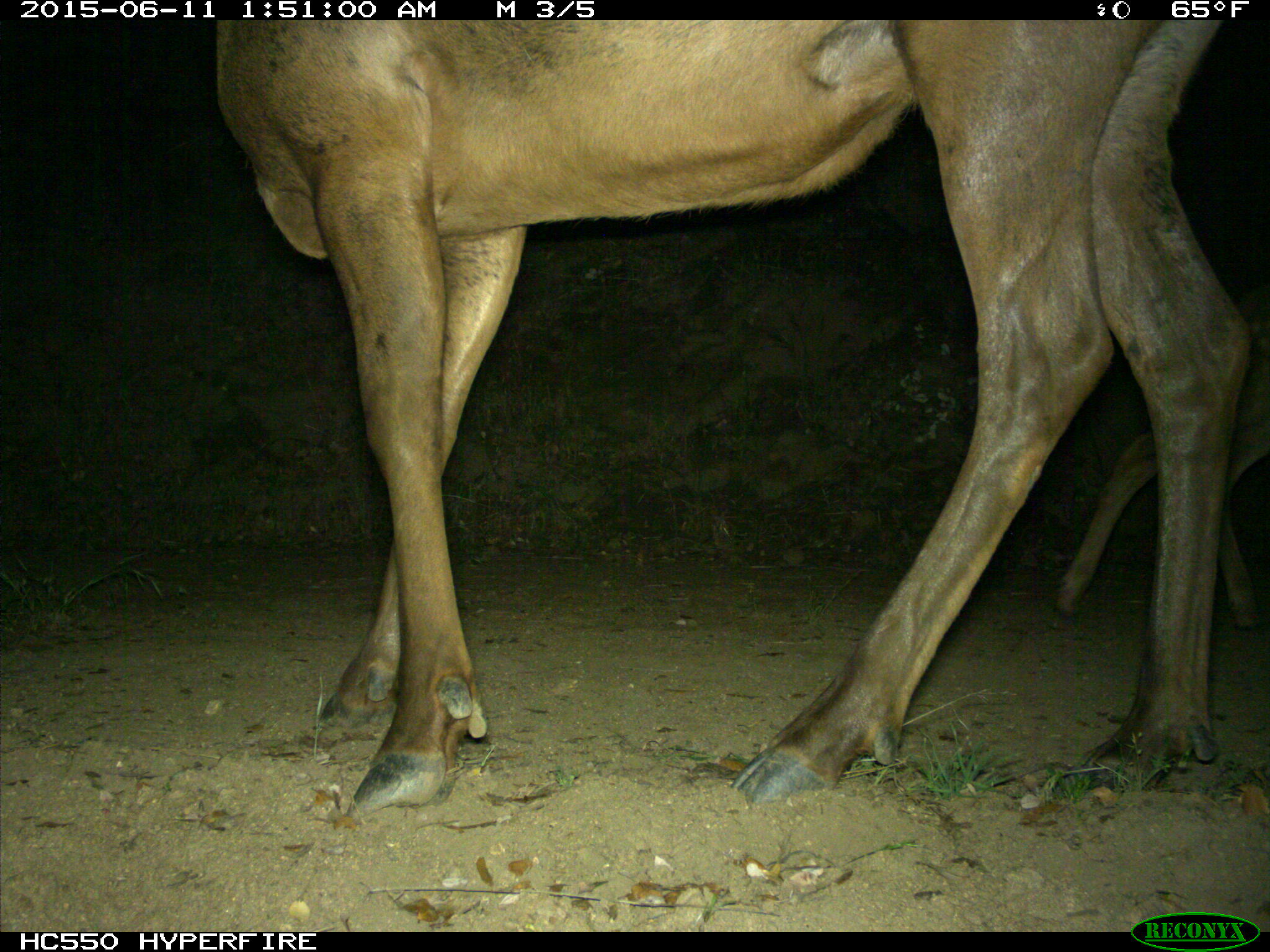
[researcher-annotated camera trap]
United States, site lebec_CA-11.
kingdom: Animalia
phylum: Chordata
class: Mammalia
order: Artiodactyla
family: Cervidae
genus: Cervus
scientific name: Cervus canadensis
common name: elk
Cervus canadensis (elk).